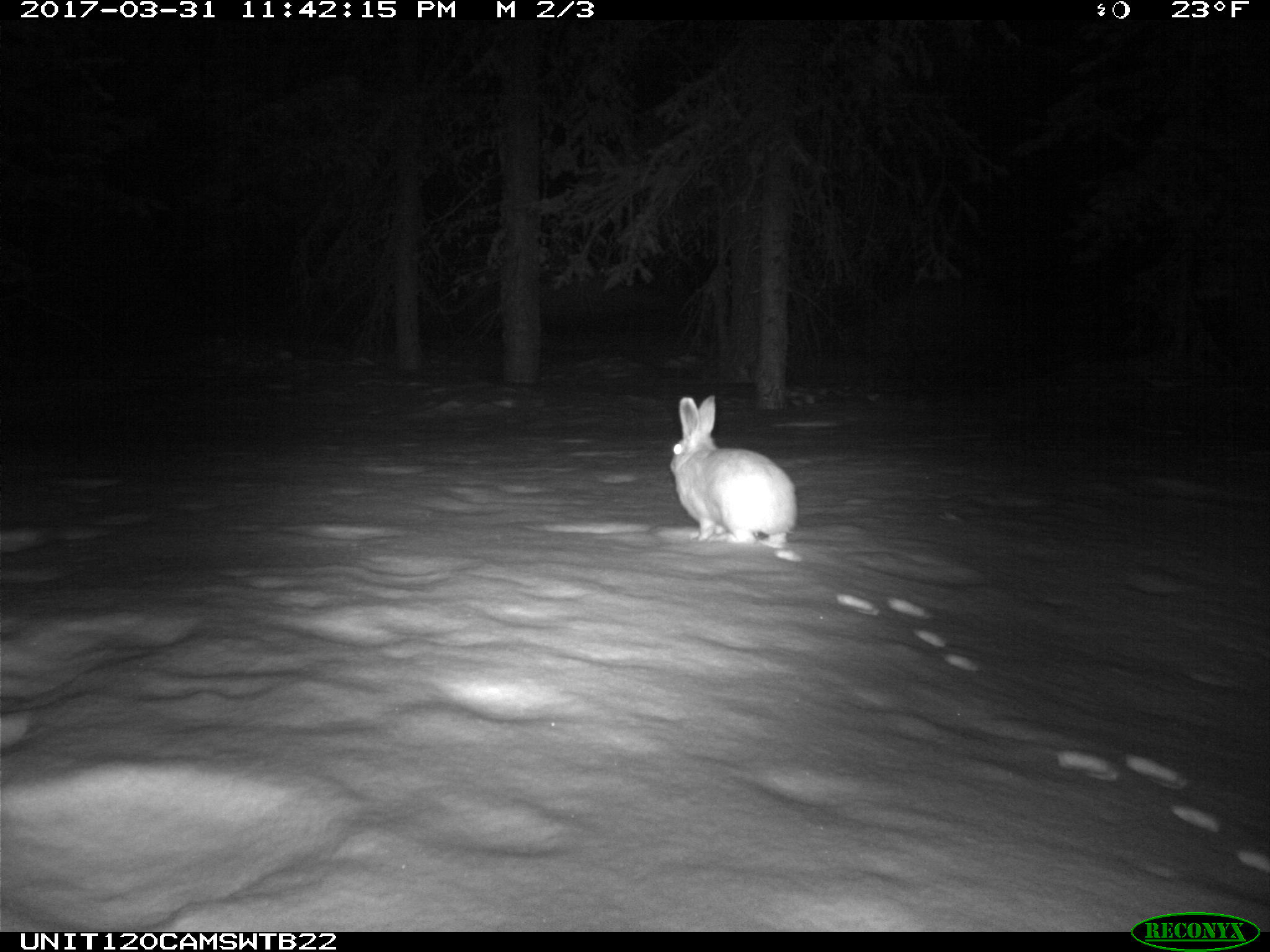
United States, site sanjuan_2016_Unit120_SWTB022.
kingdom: Animalia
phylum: Chordata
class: Mammalia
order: Lagomorpha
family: Leporidae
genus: Lepus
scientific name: Lepus americanus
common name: snowshoe hare